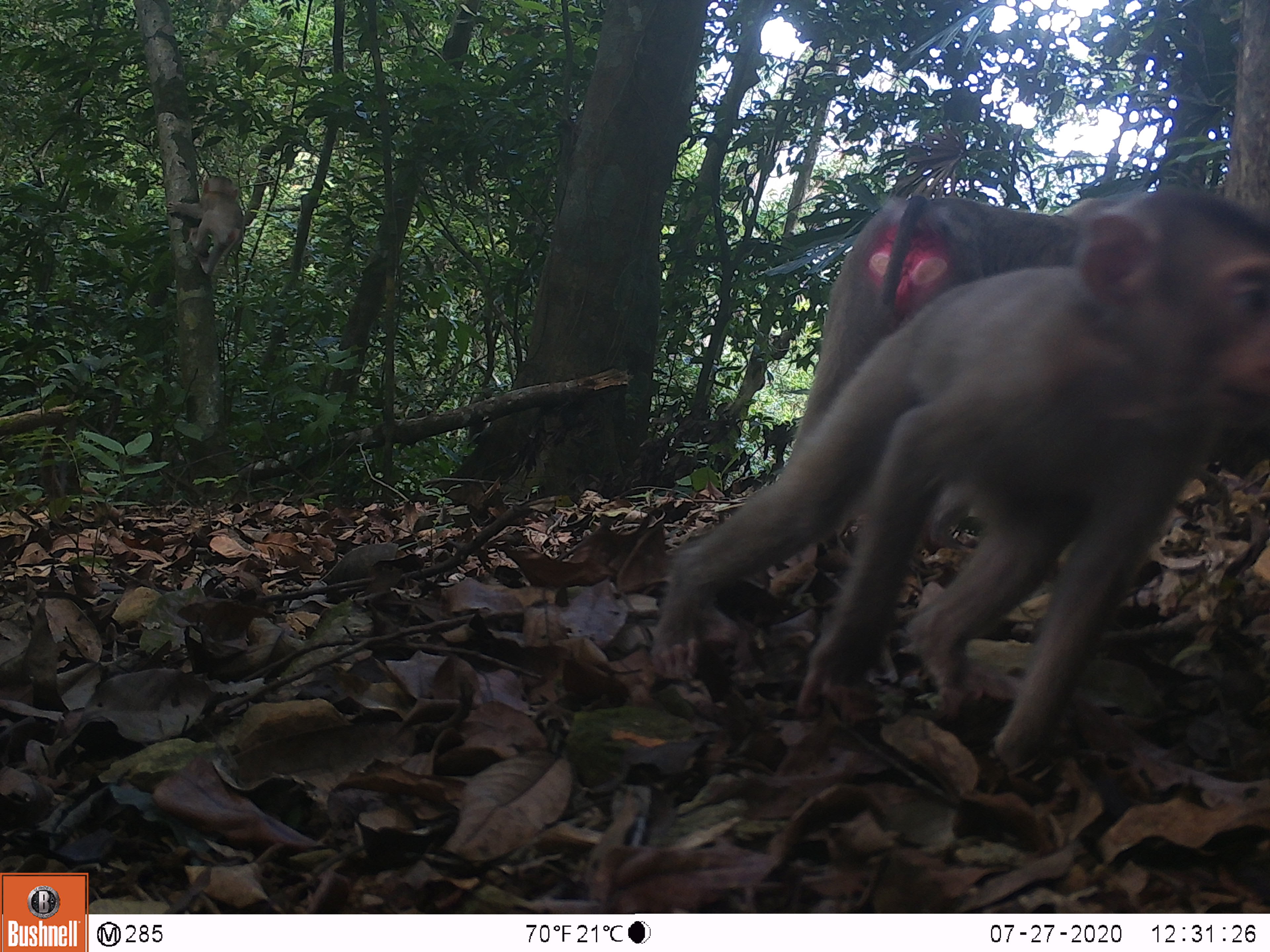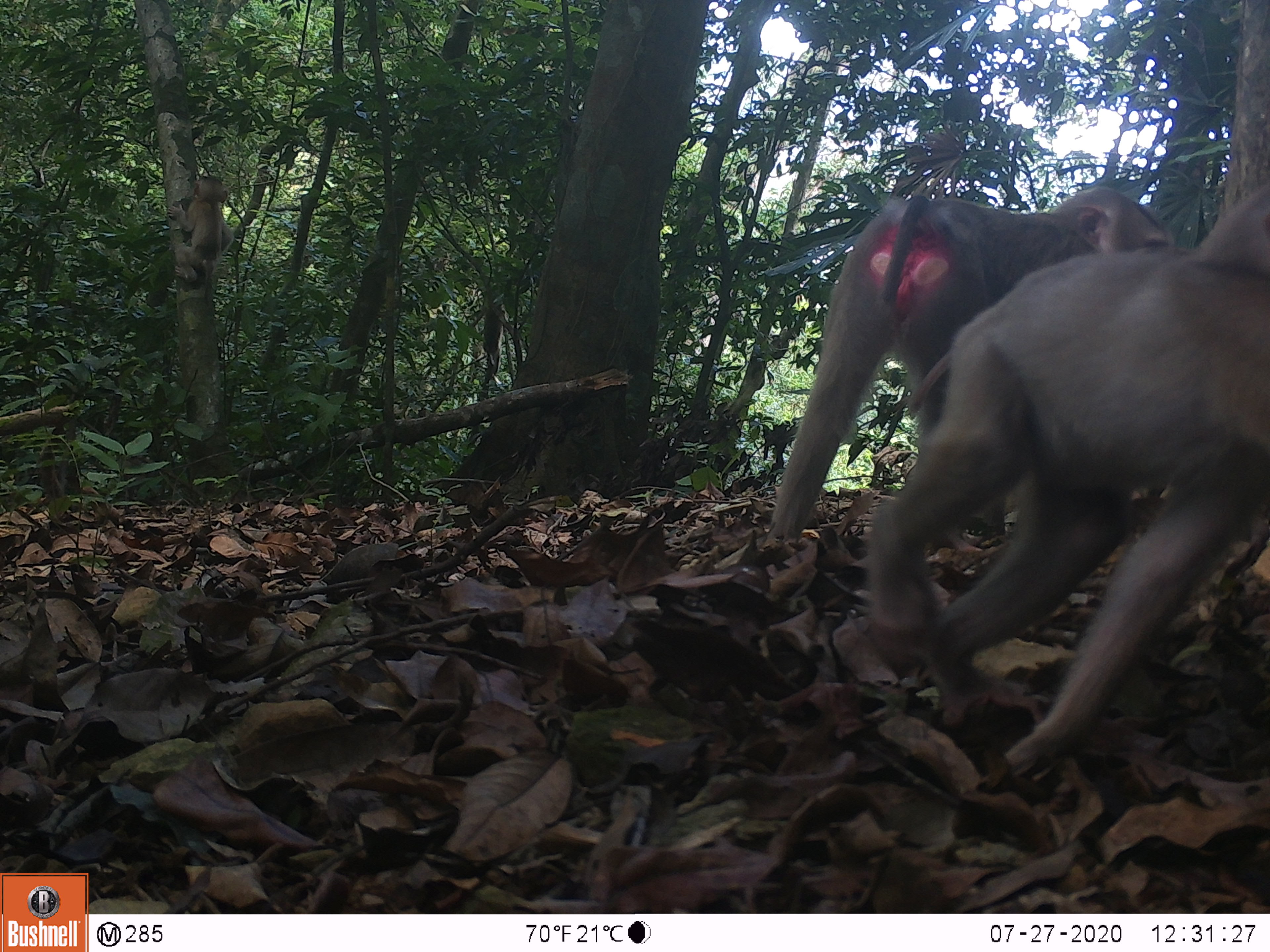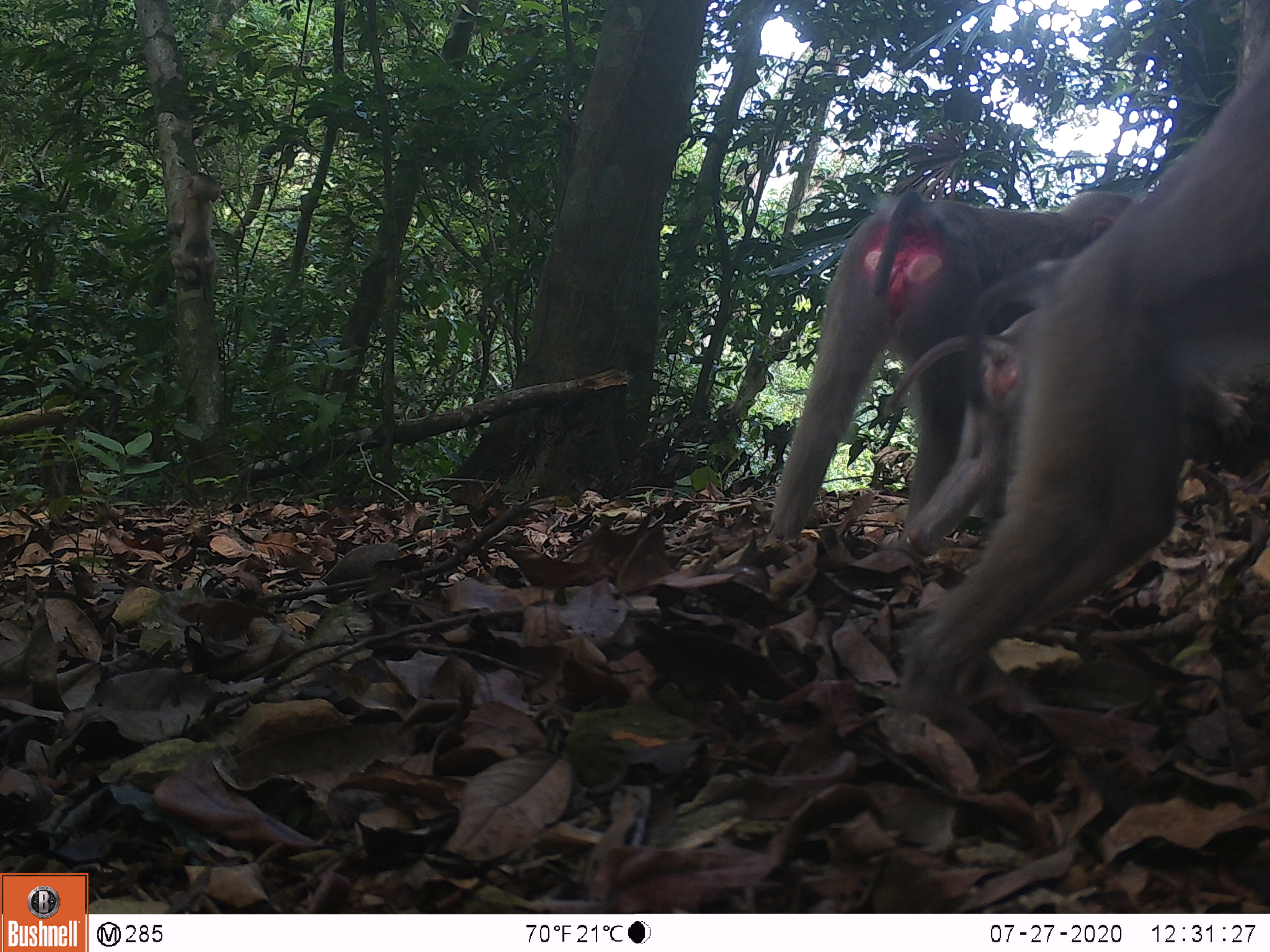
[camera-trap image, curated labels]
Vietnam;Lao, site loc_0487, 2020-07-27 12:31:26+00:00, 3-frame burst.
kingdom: Animalia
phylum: Chordata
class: Mammalia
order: Primates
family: Cercopithecidae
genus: Macaca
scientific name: Macaca nemestrina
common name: pig-tailed macaque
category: pig tailed macaque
Pig tailed macaque (pig-tailed macaque) (Macaca nemestrina). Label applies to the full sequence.